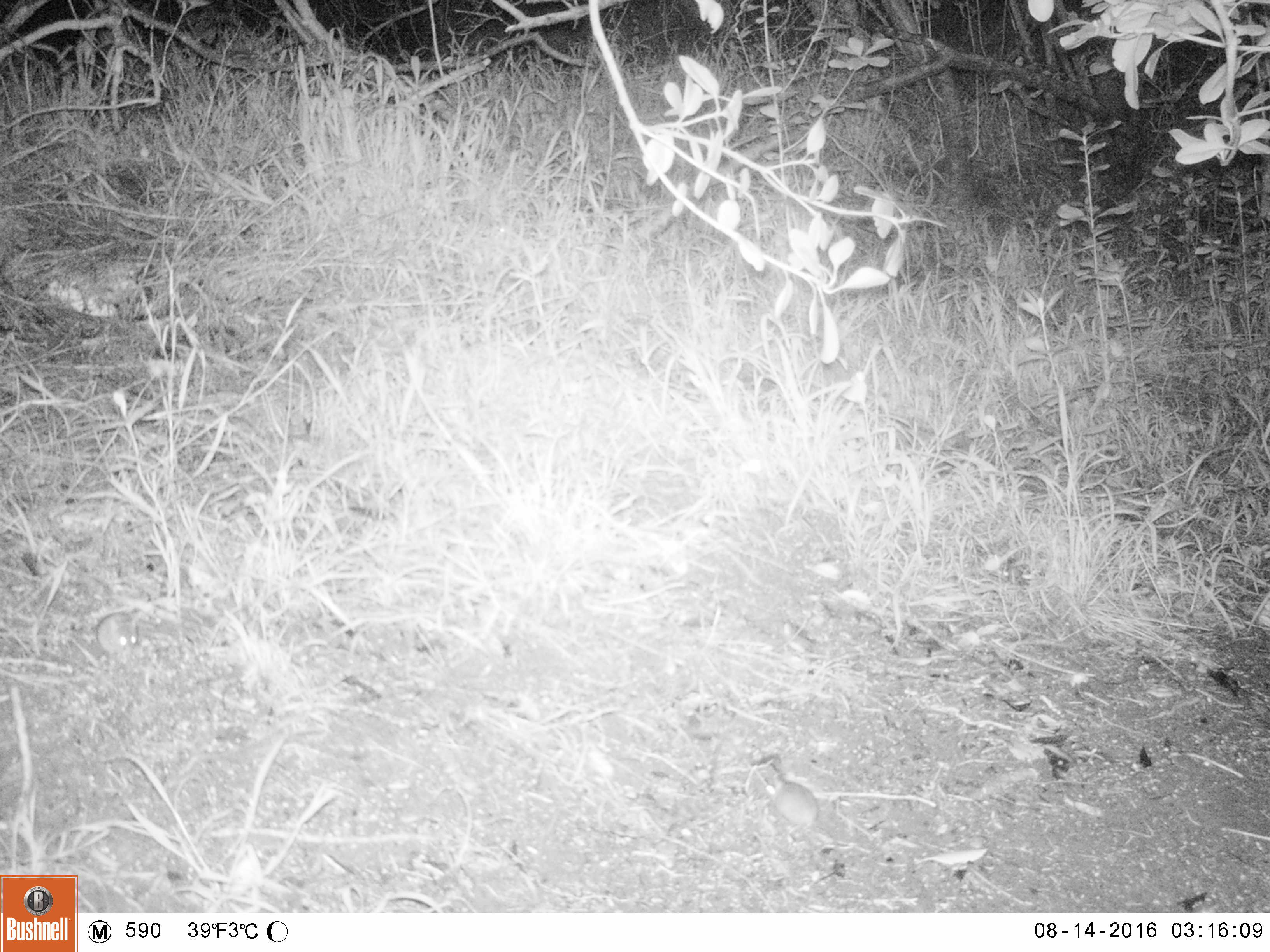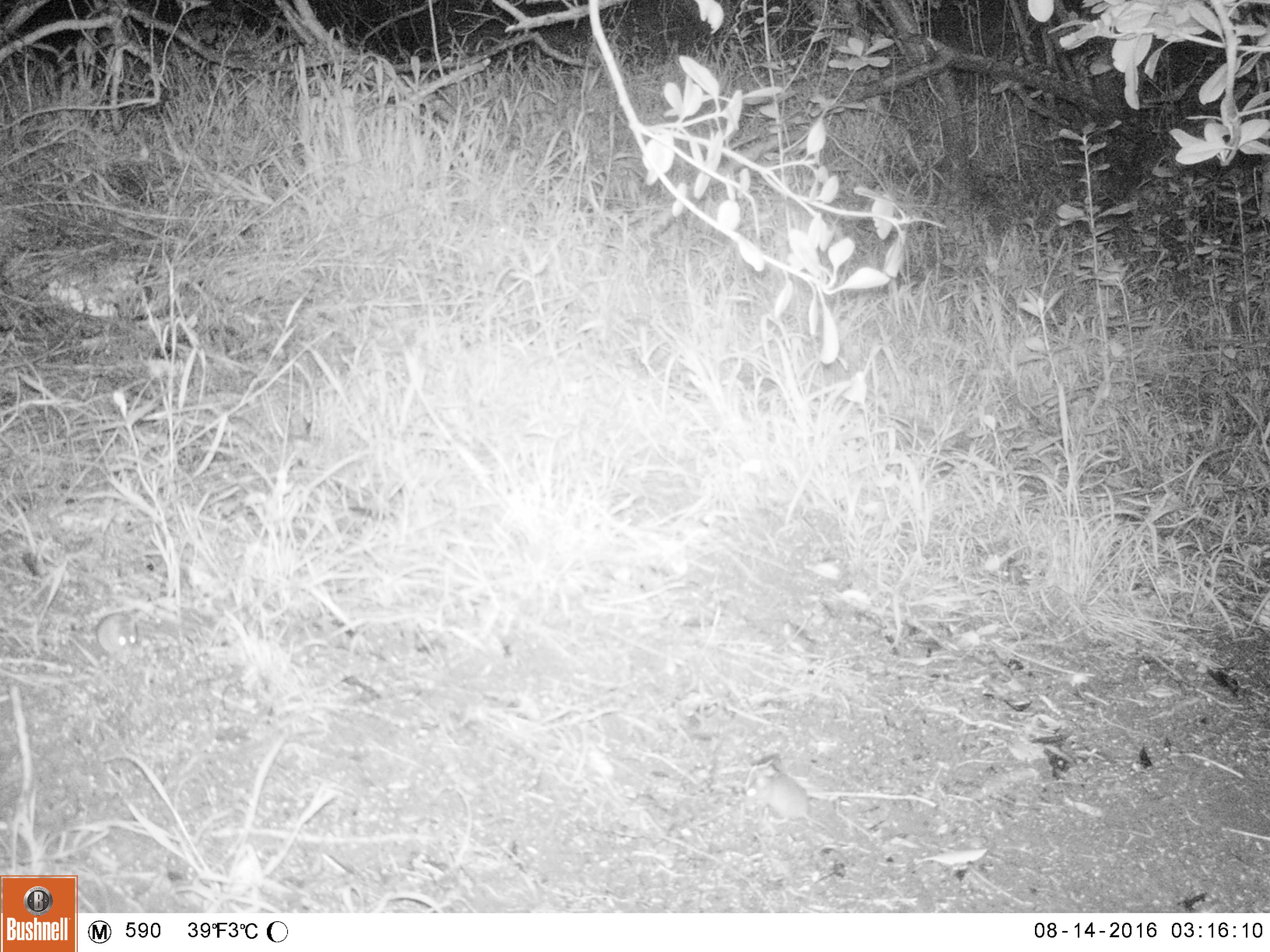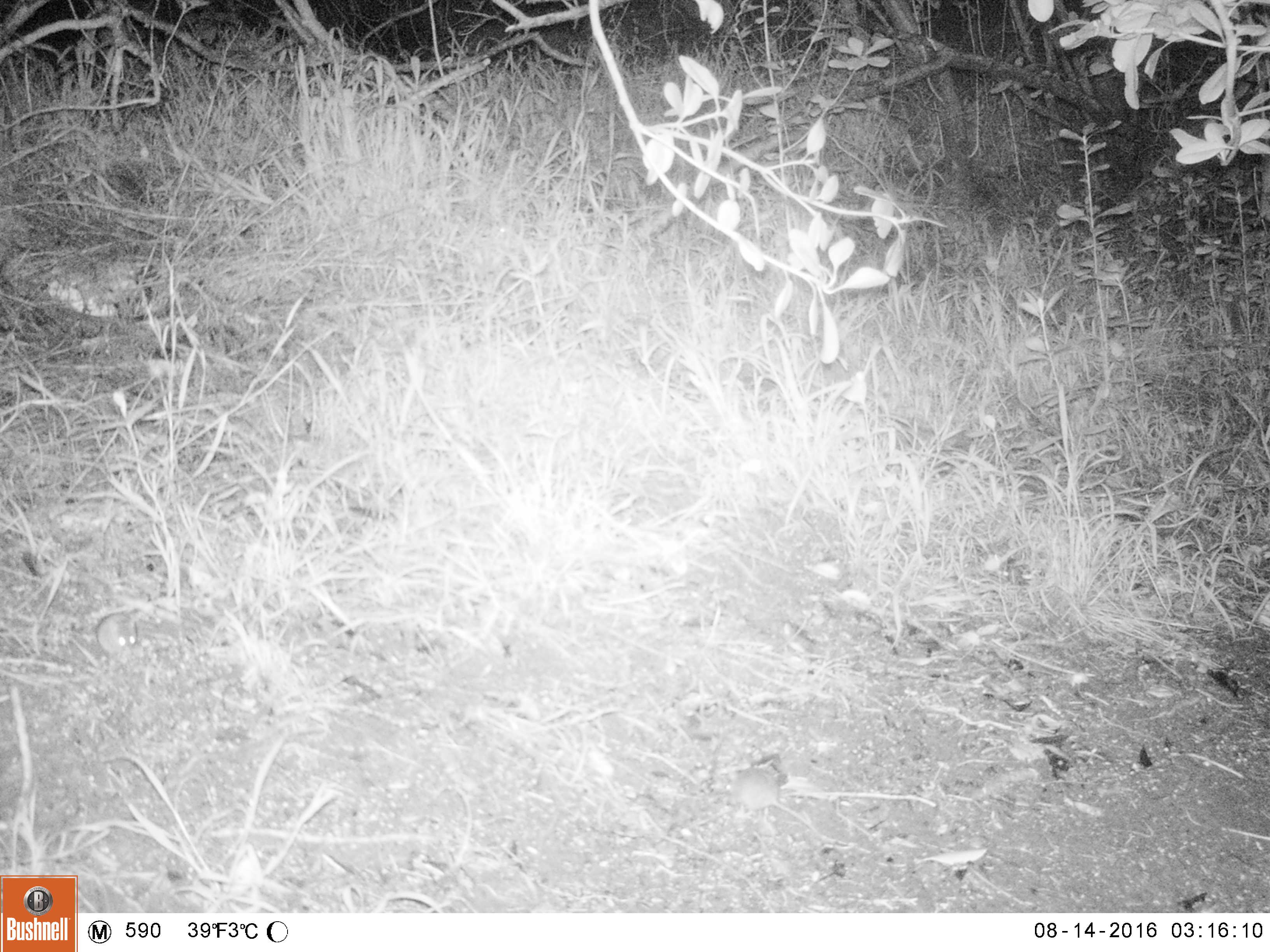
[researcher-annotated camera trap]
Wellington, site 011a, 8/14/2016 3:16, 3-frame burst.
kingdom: Animalia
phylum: Chordata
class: Mammalia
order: Rodentia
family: Muridae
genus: Mus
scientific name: Mus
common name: mouse